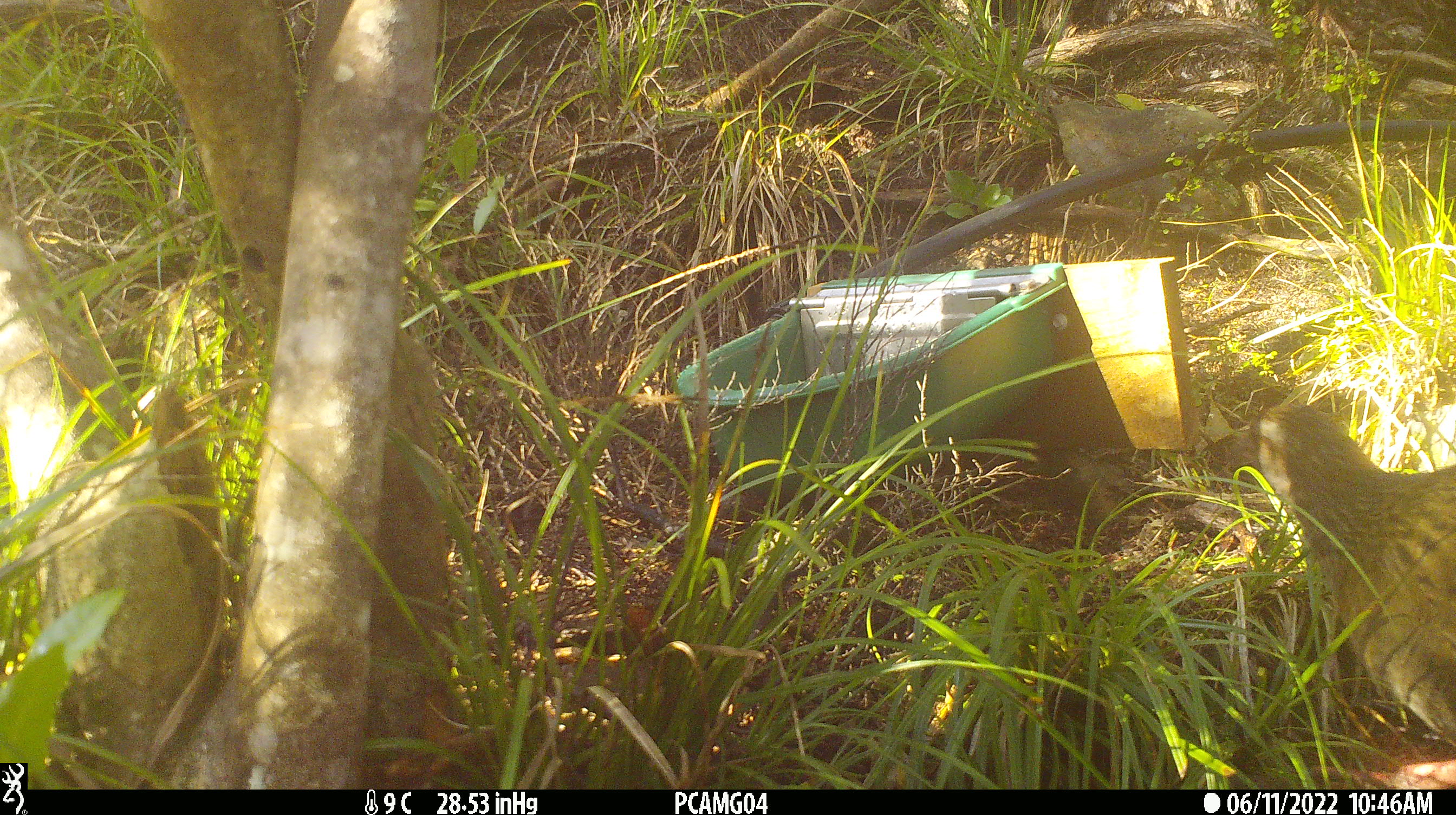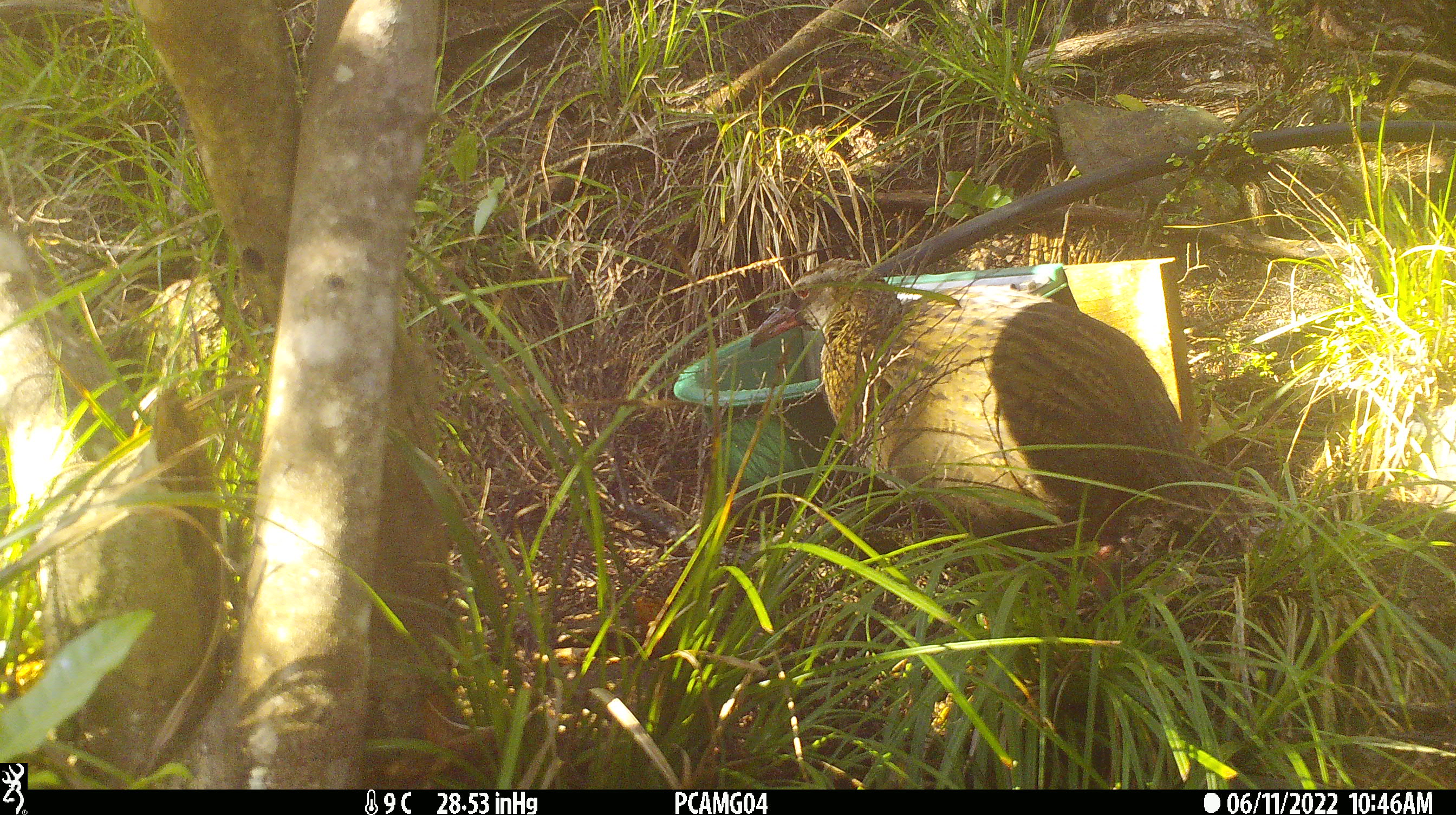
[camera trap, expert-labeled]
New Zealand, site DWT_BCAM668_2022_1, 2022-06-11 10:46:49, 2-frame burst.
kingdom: Animalia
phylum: Chordata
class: Aves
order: Gruiformes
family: Rallidae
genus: Gallirallus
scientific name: Gallirallus australis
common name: weka